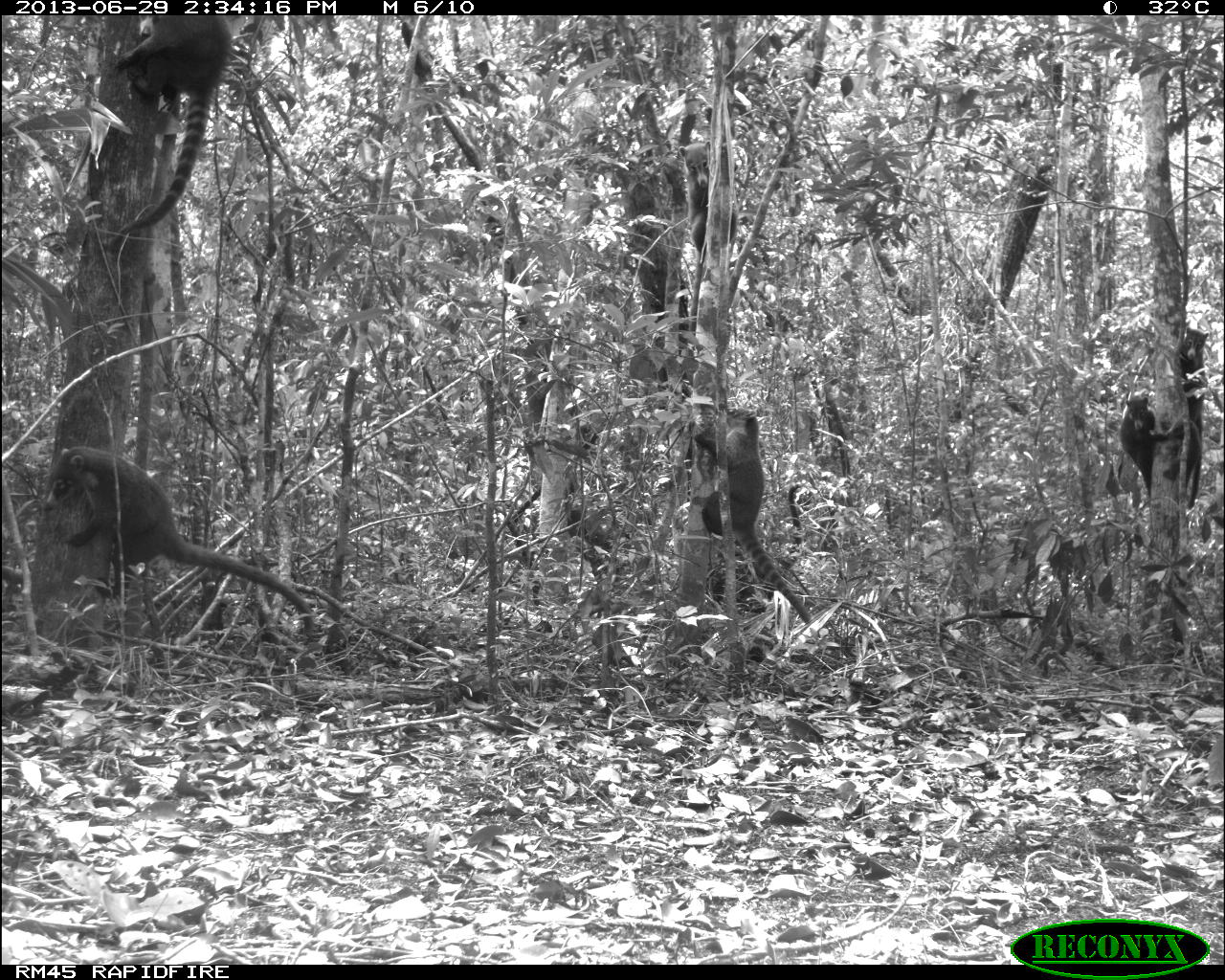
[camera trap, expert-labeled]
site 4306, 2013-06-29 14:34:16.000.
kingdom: Animalia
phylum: Chordata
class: Mammalia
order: Carnivora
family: Procyonidae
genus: Nasua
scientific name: Nasua narica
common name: white-nosed coati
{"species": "Nasua narica (white-nosed coati)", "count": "6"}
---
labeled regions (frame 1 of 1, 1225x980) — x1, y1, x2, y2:
nasua narica: 45, 445, 314, 639; 110, 15, 232, 241; 693, 405, 812, 625; 704, 483, 804, 613; 1163, 325, 1209, 512; 677, 140, 737, 255; 1117, 395, 1155, 502; 1164, 412, 1202, 491